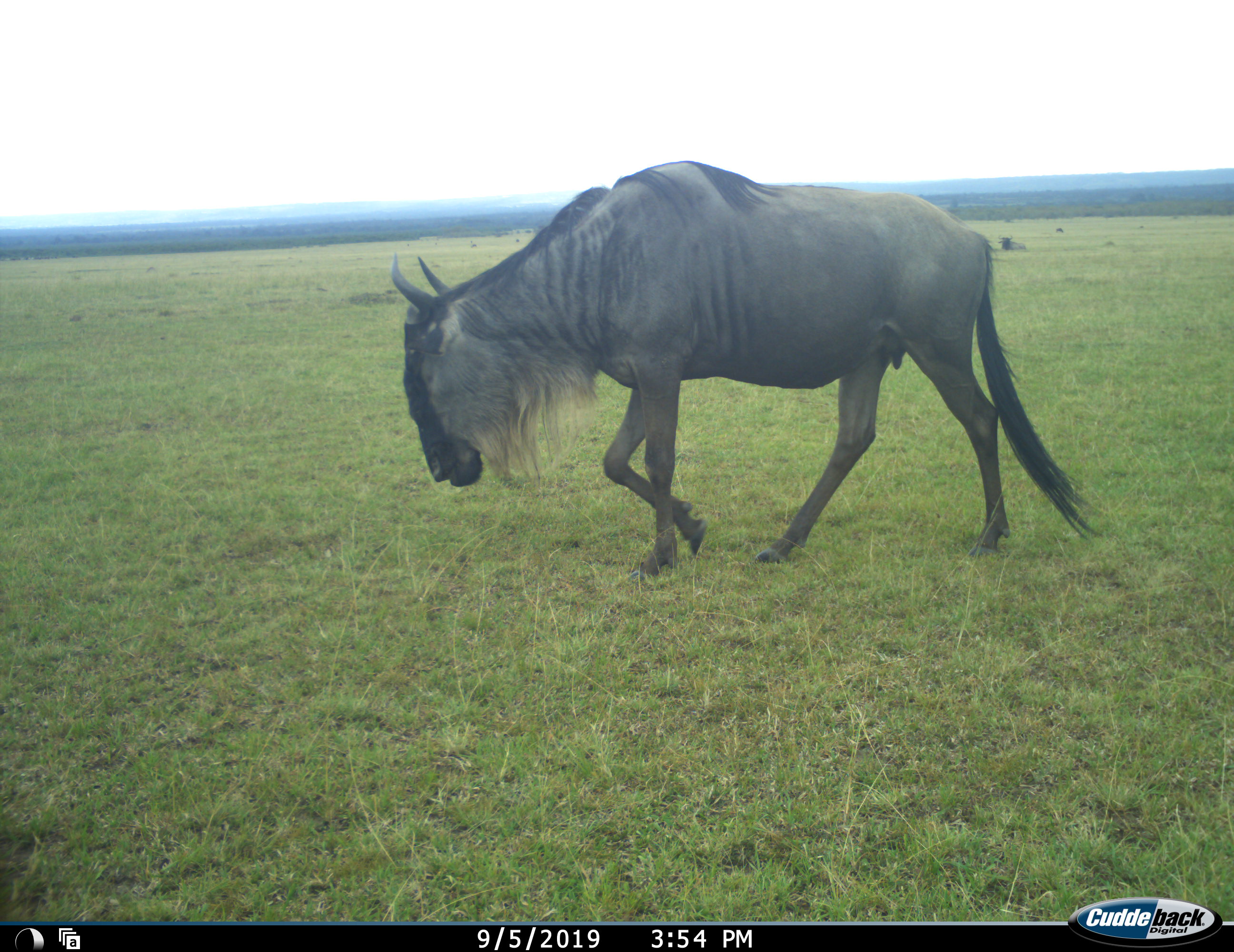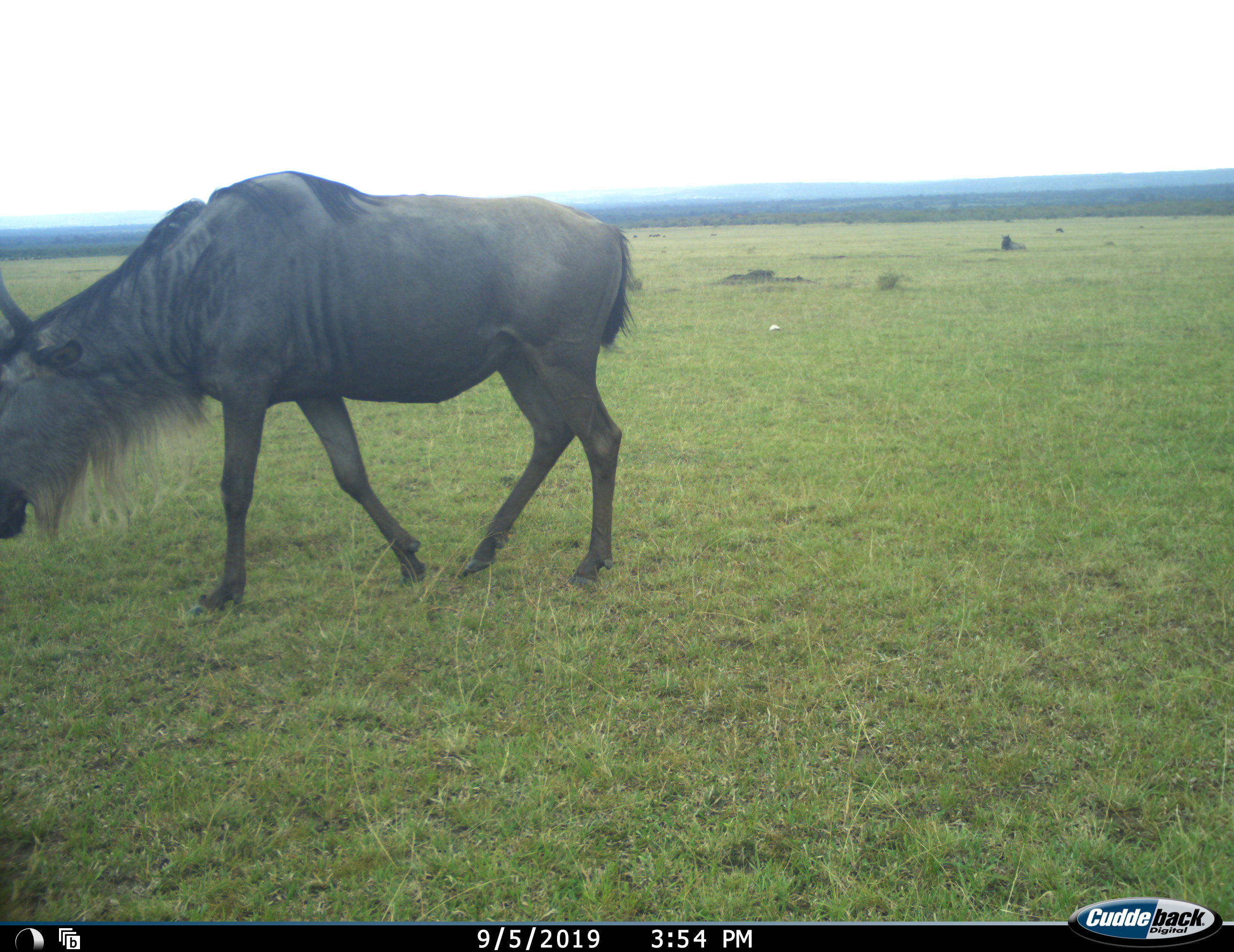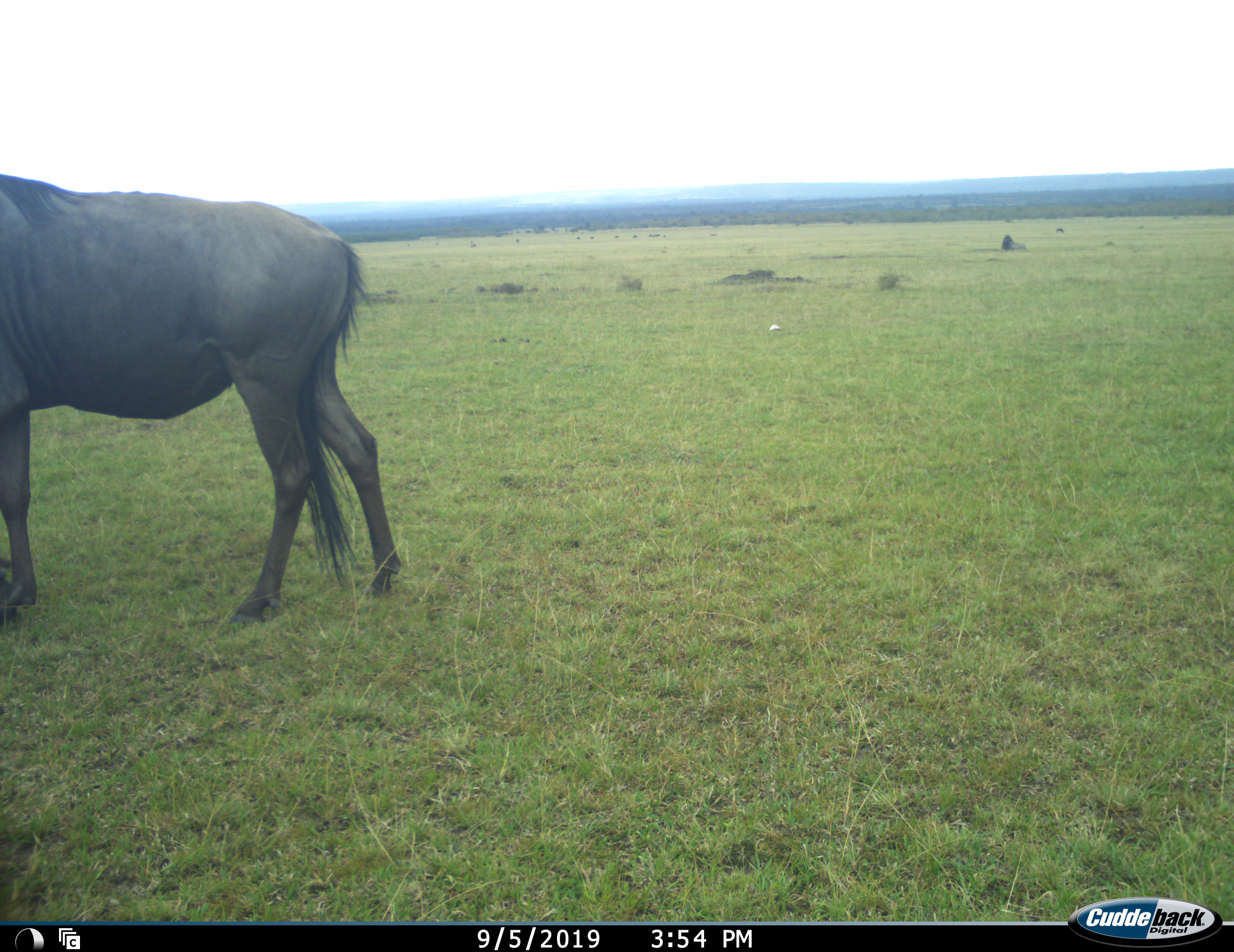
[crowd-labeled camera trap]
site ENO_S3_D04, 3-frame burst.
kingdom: Animalia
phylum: Chordata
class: Mammalia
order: Artiodactyla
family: Bovidae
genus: Connochaetes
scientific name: Connochaetes taurinus taurinus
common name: blue wildebeest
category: wildebeestblue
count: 1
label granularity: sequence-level